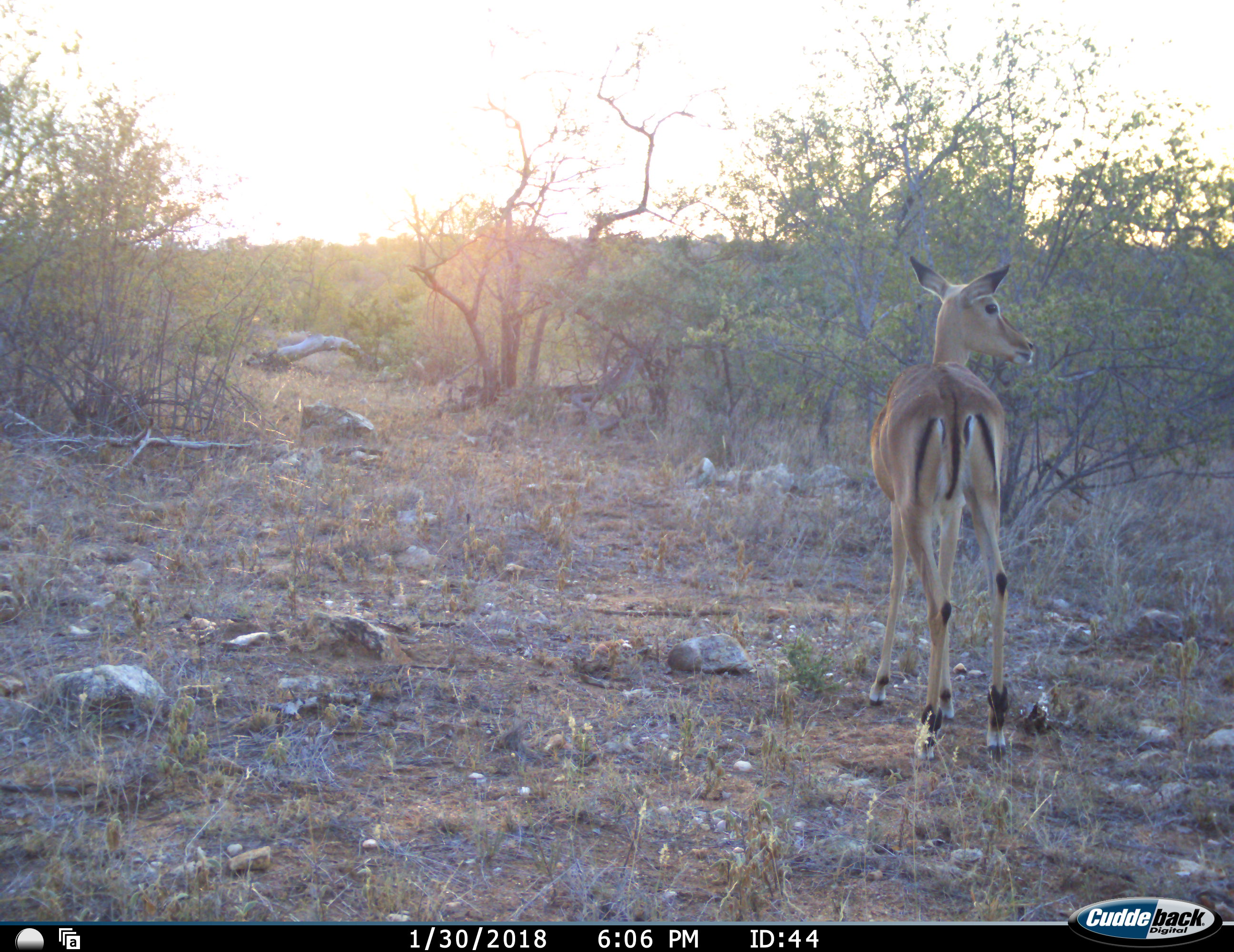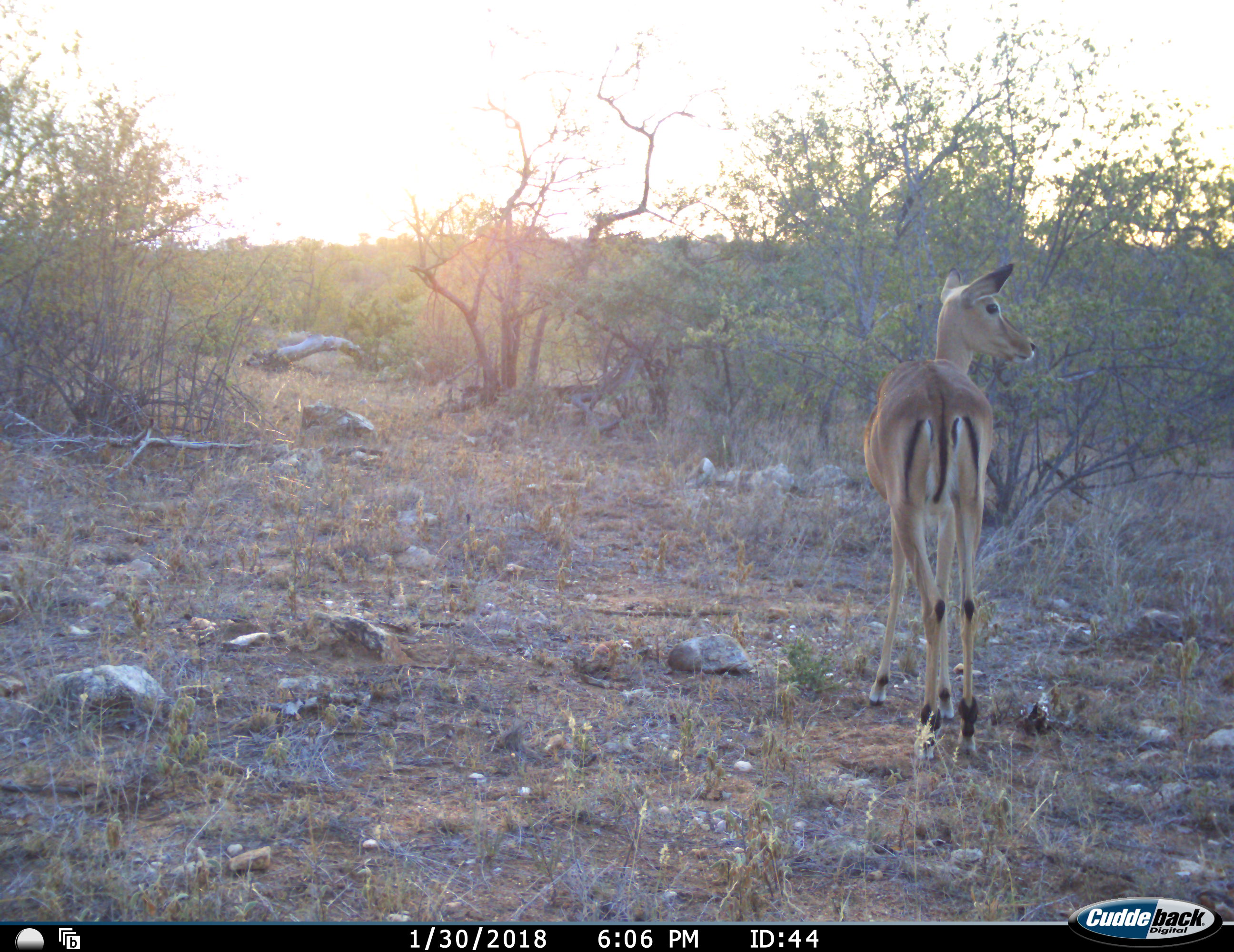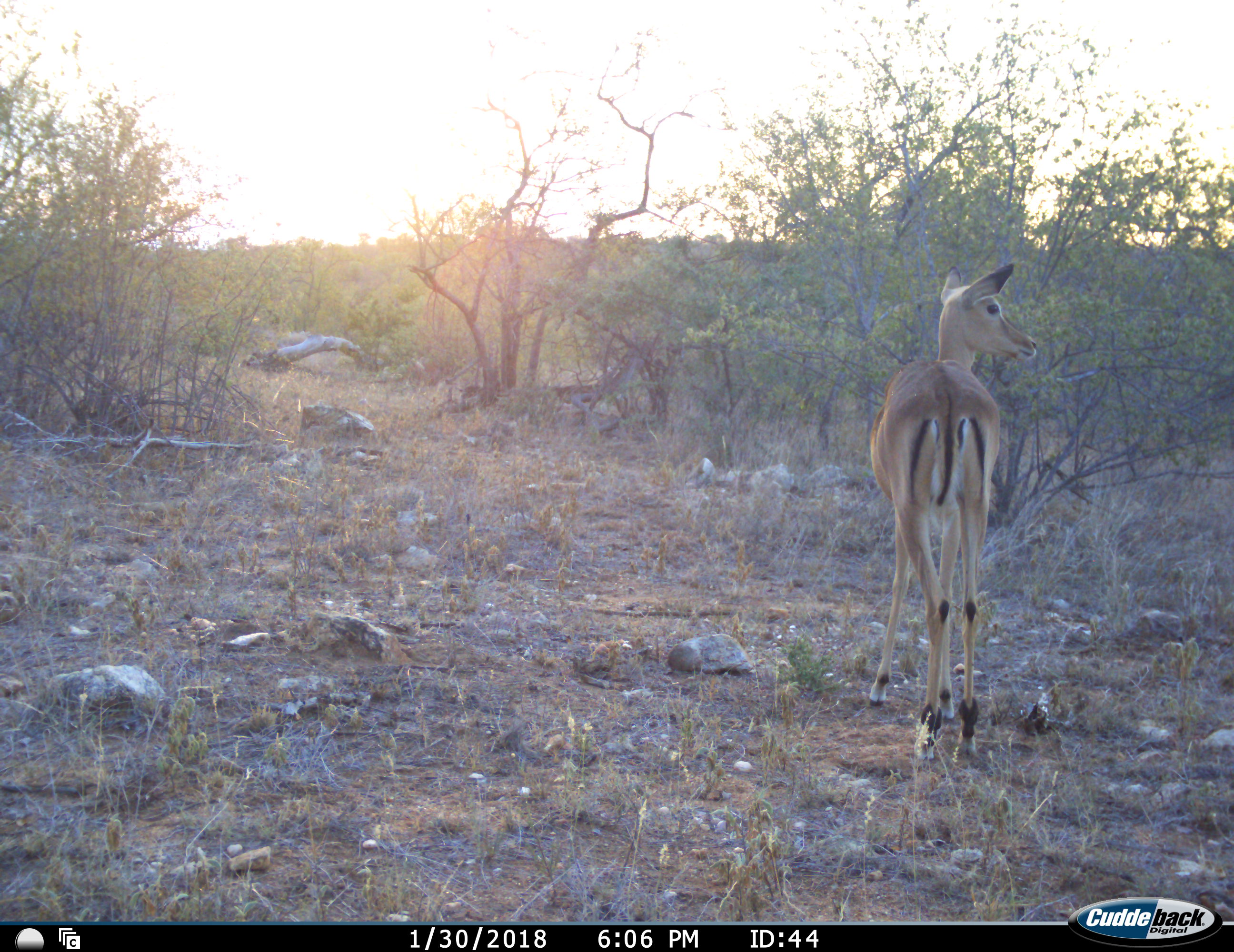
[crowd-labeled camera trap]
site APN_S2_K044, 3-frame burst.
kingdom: Animalia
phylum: Chordata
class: Mammalia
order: Artiodactyla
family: Bovidae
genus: Aepyceros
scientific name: Aepyceros melampus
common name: impala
Impala (Aepyceros melampus), count 1. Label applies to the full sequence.